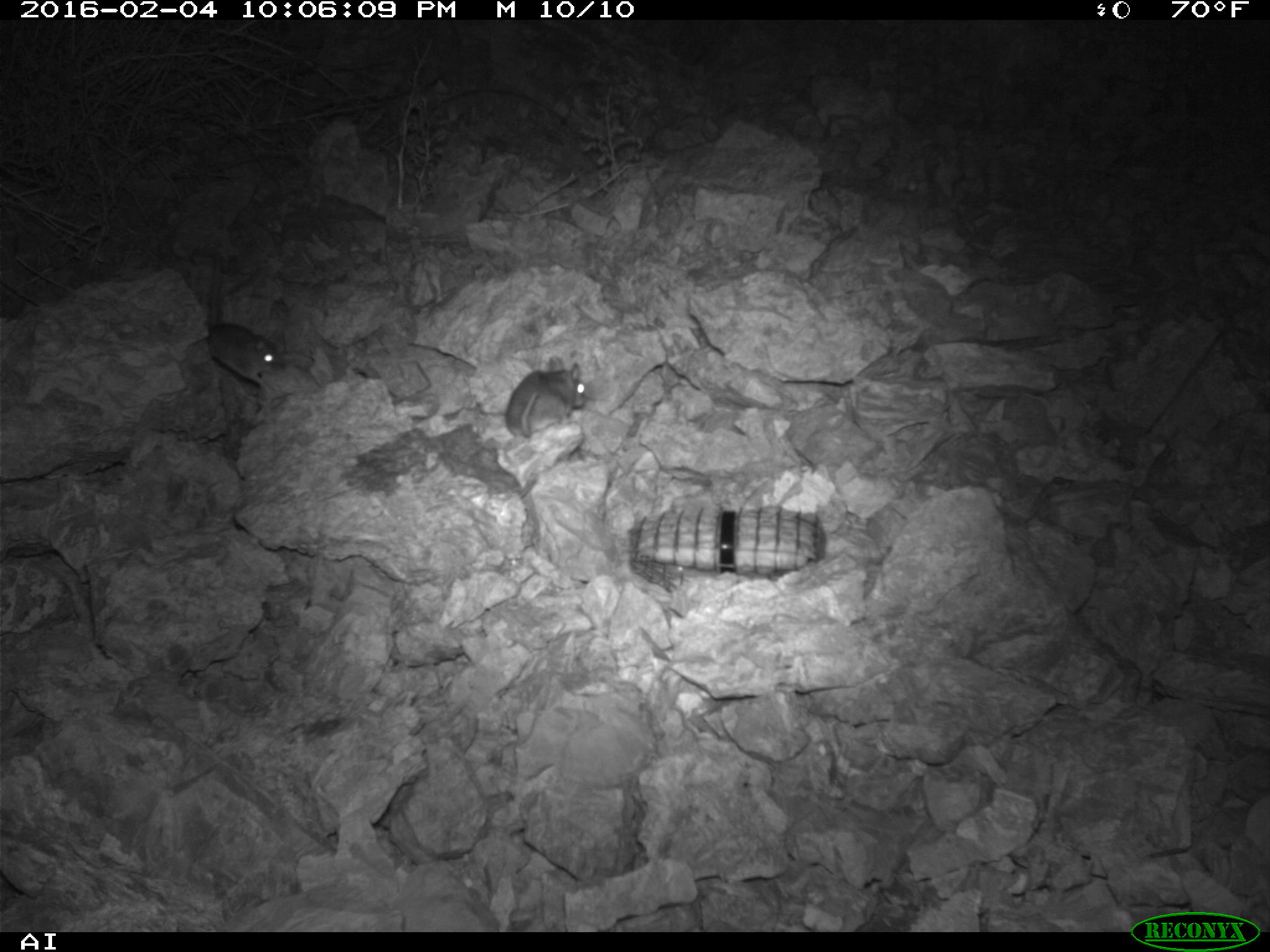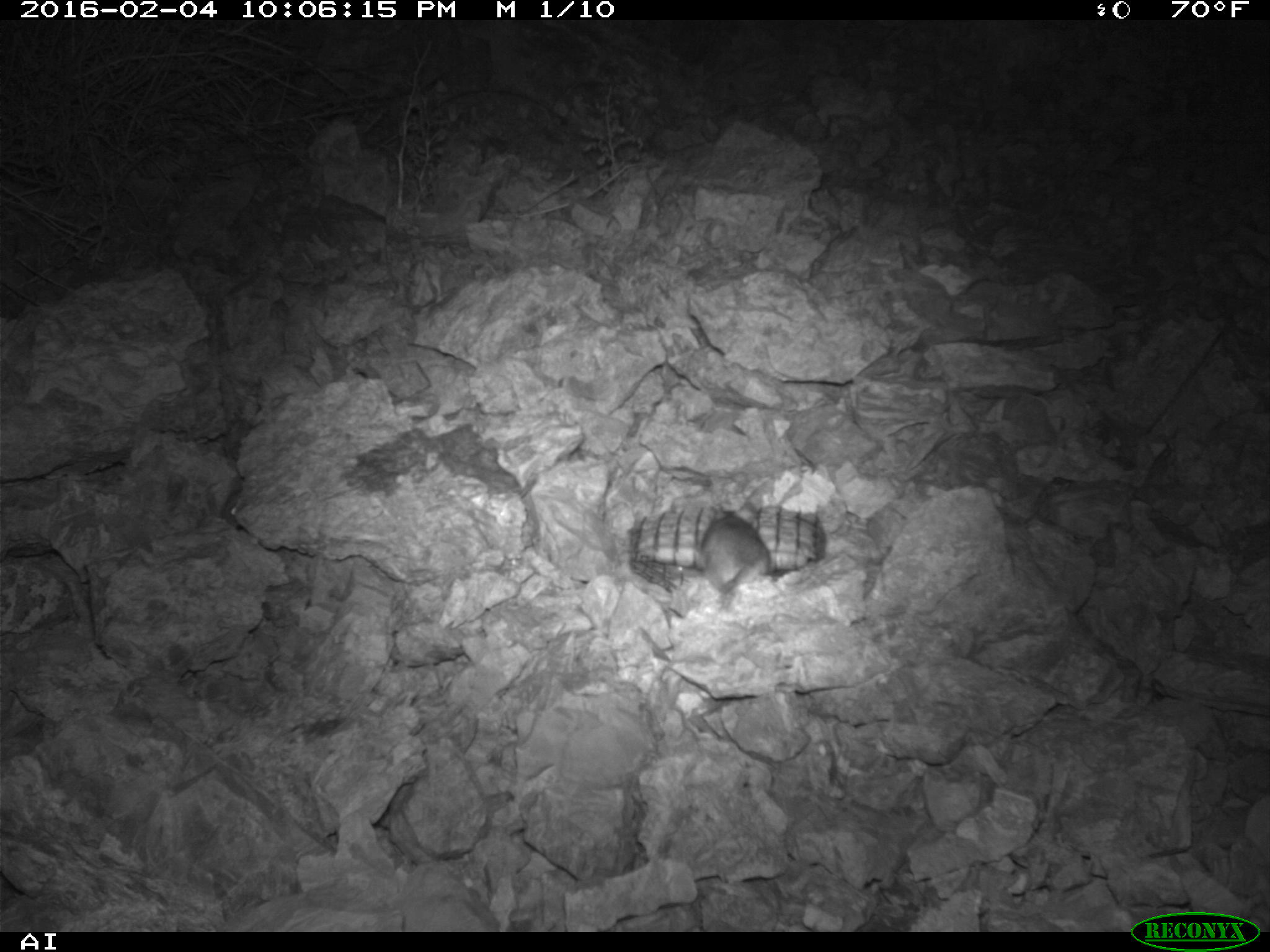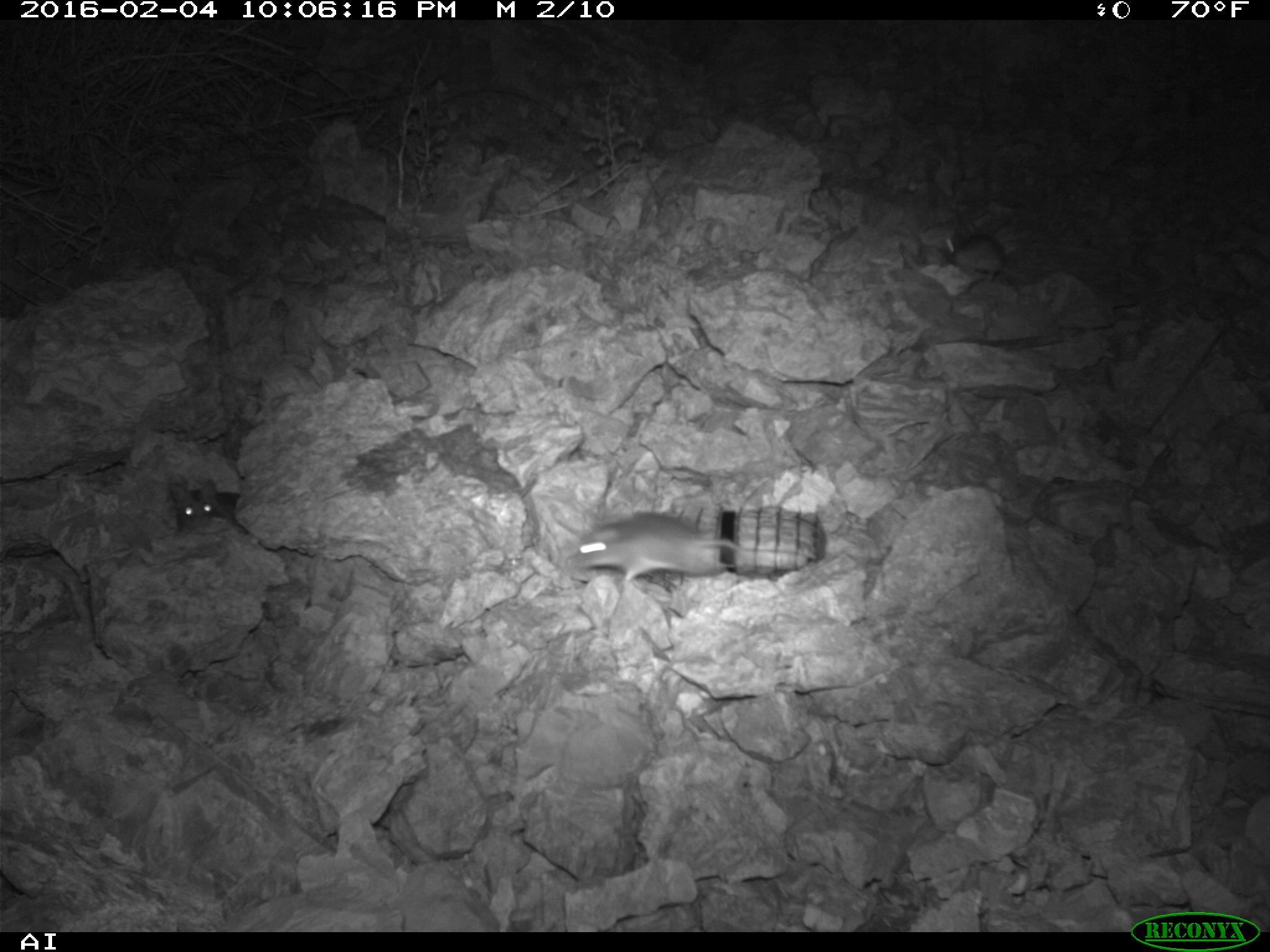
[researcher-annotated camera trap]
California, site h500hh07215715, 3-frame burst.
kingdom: Animalia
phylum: Chordata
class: Mammalia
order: Rodentia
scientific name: Rodentia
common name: rodent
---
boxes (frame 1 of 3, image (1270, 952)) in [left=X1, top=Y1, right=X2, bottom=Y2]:
rodent: [left=205, top=230, right=285, bottom=394]; [left=504, top=355, right=583, bottom=437]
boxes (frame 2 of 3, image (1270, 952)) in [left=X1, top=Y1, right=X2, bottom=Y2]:
rodent: [left=693, top=496, right=763, bottom=589]; [left=213, top=483, right=245, bottom=524]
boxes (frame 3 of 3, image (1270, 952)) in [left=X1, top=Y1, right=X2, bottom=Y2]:
rodent: [left=574, top=512, right=747, bottom=583]; [left=169, top=478, right=249, bottom=536]; [left=946, top=229, right=1012, bottom=281]